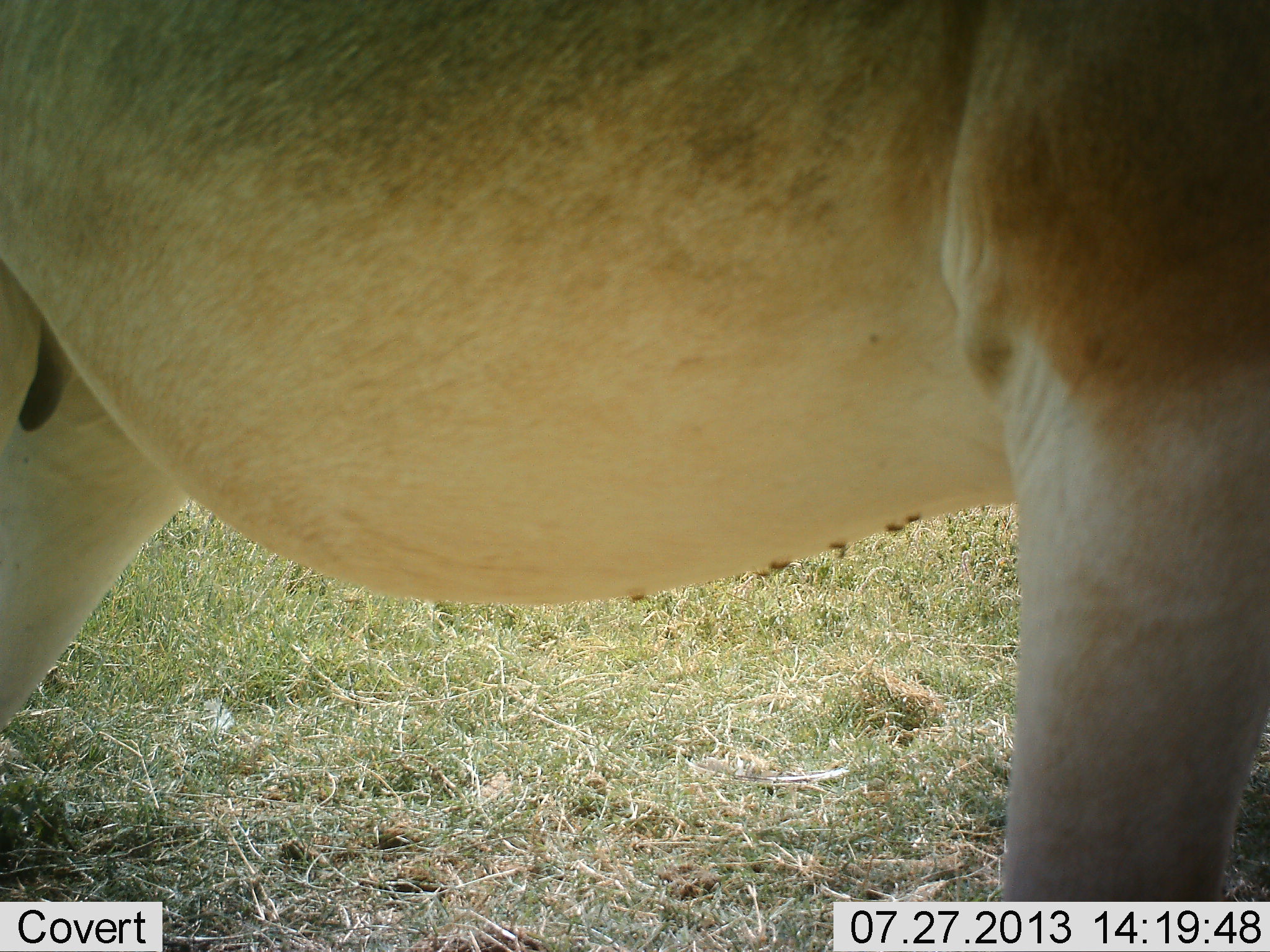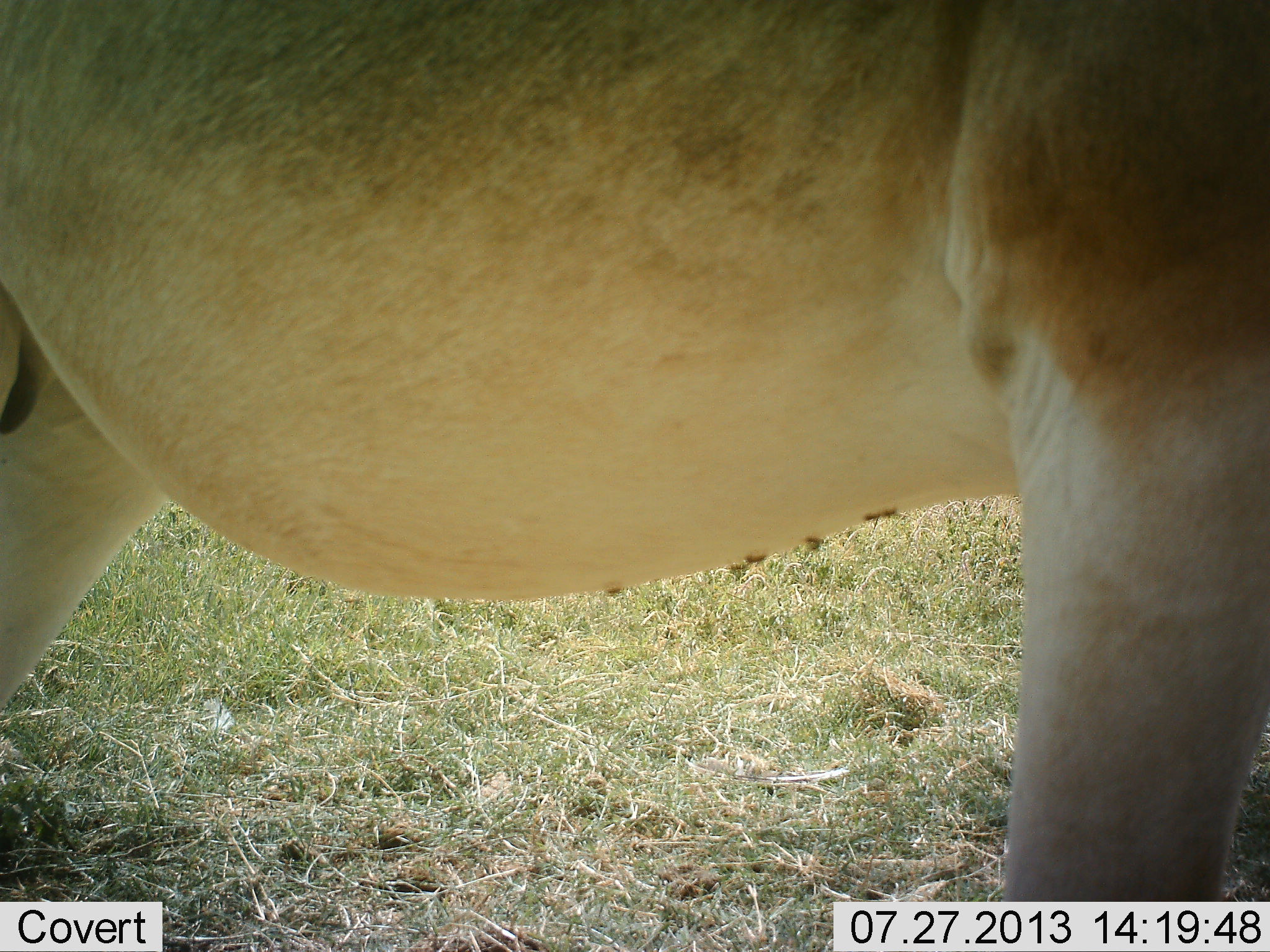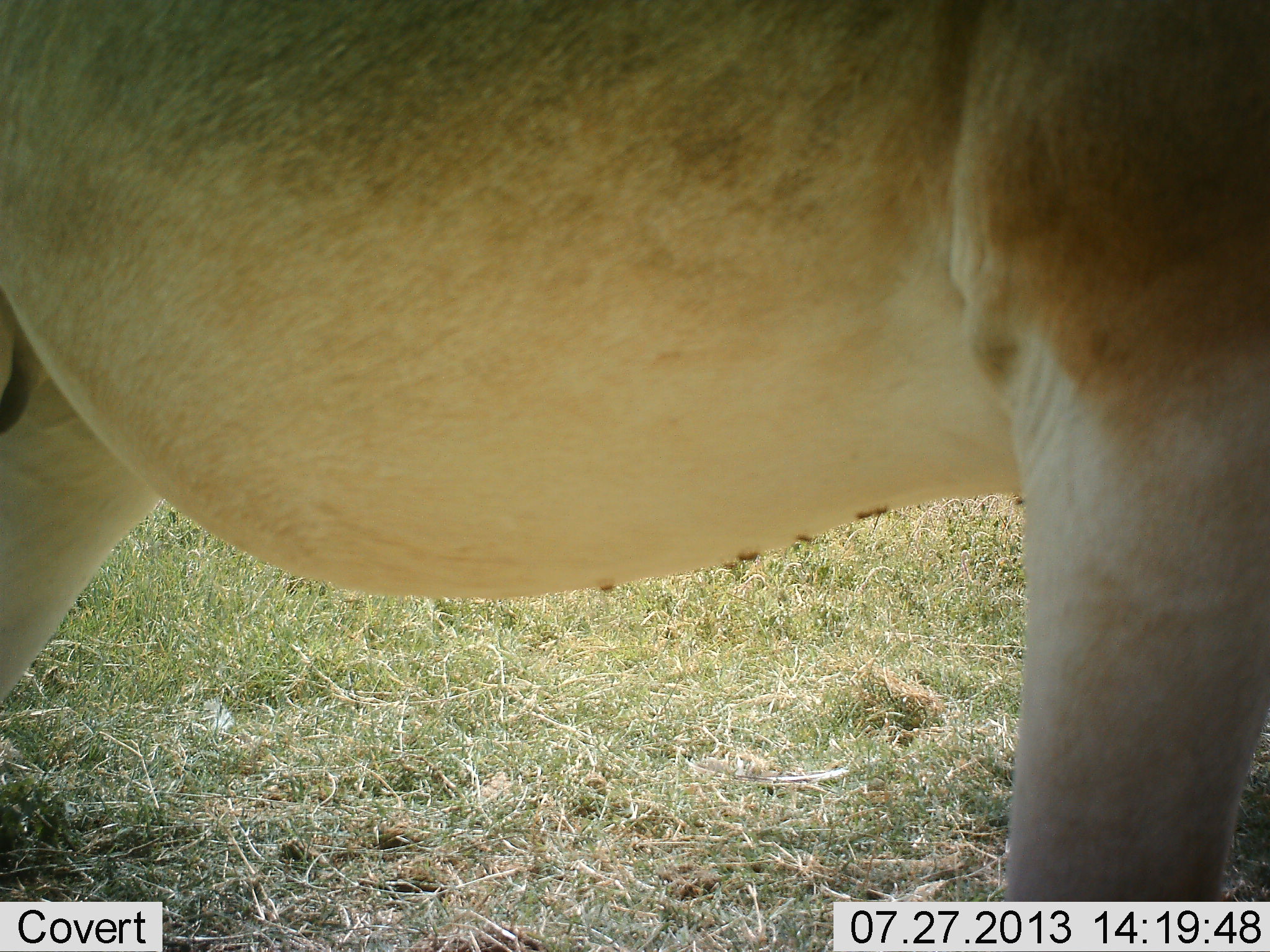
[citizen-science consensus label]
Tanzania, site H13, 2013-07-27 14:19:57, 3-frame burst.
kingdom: Animalia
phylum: Chordata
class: Mammalia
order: Artiodactyla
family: Bovidae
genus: Alcelaphus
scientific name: Alcelaphus buselaphus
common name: hartebeest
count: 1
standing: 94%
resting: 0%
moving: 6%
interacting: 0%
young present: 0%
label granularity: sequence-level